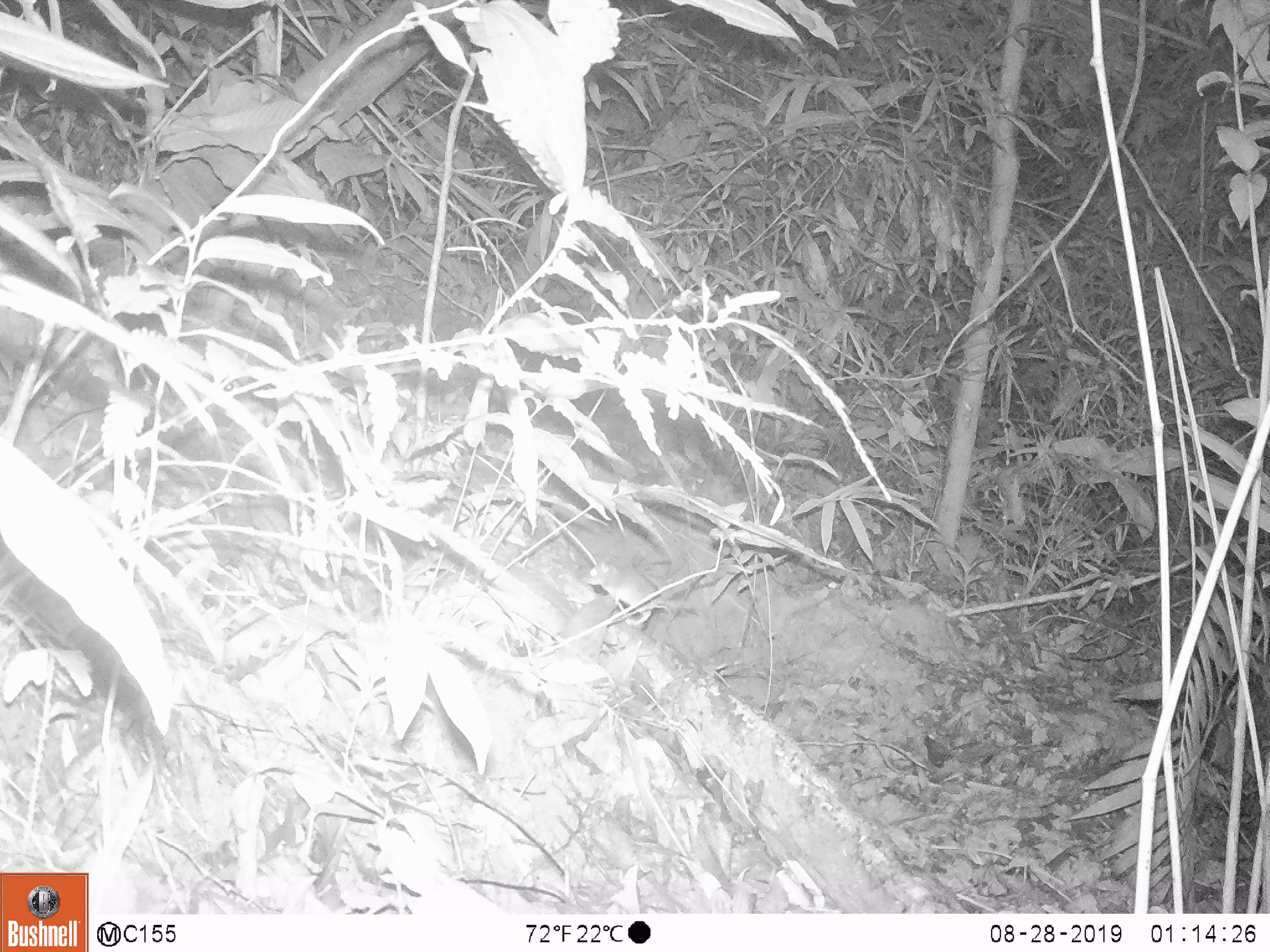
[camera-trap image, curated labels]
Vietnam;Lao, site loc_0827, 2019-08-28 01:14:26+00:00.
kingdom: Animalia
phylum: Chordata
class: Mammalia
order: Rodentia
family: Muridae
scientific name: Muridae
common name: old-world mice and rats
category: unidentified murid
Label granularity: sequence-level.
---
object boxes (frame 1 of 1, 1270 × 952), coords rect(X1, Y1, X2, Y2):
unidentified murid: rect(584, 561, 694, 627)